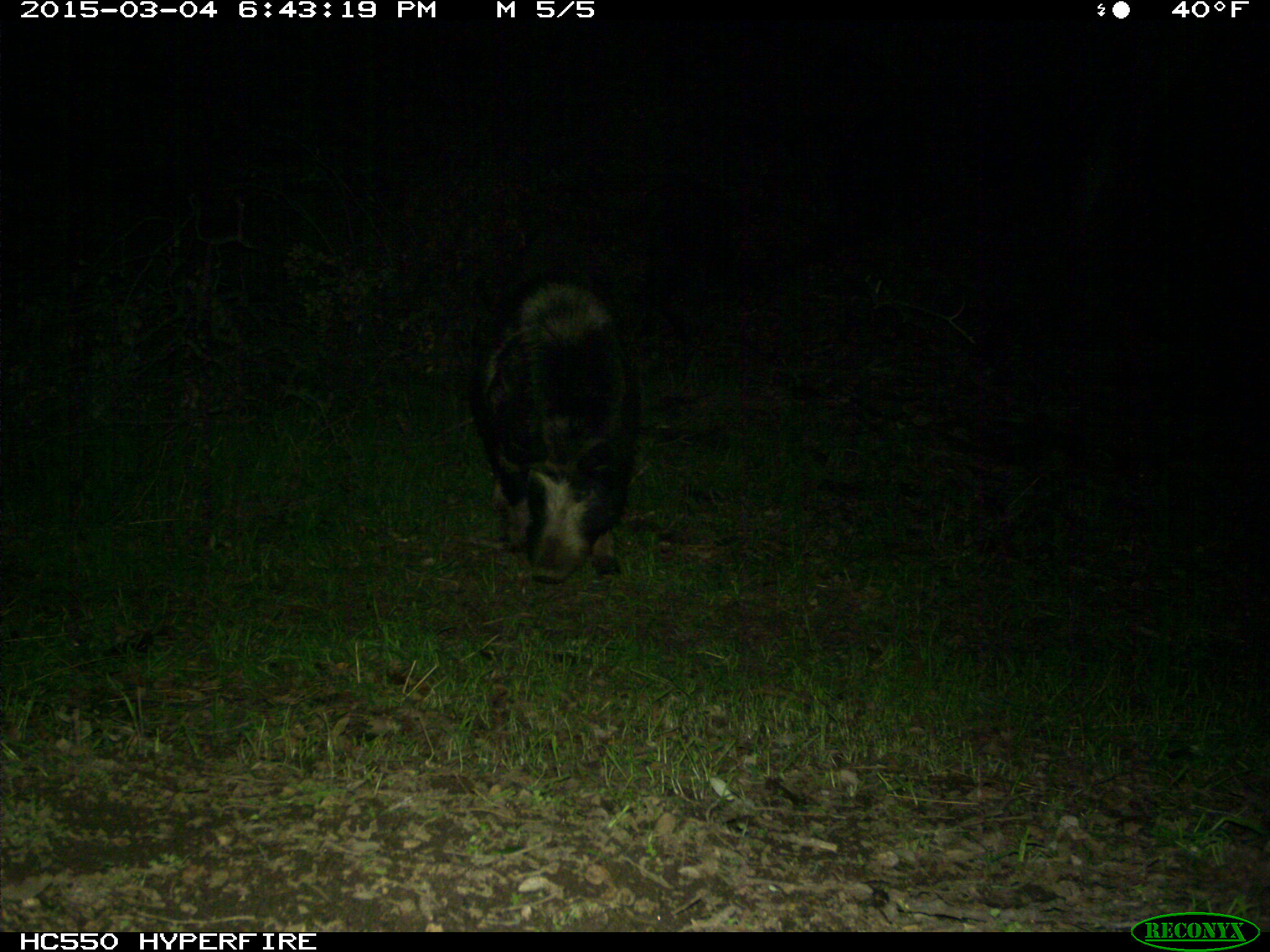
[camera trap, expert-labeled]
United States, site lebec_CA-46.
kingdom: Animalia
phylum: Chordata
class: Mammalia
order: Artiodactyla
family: Suidae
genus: Sus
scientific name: Sus scrofa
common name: wild boar